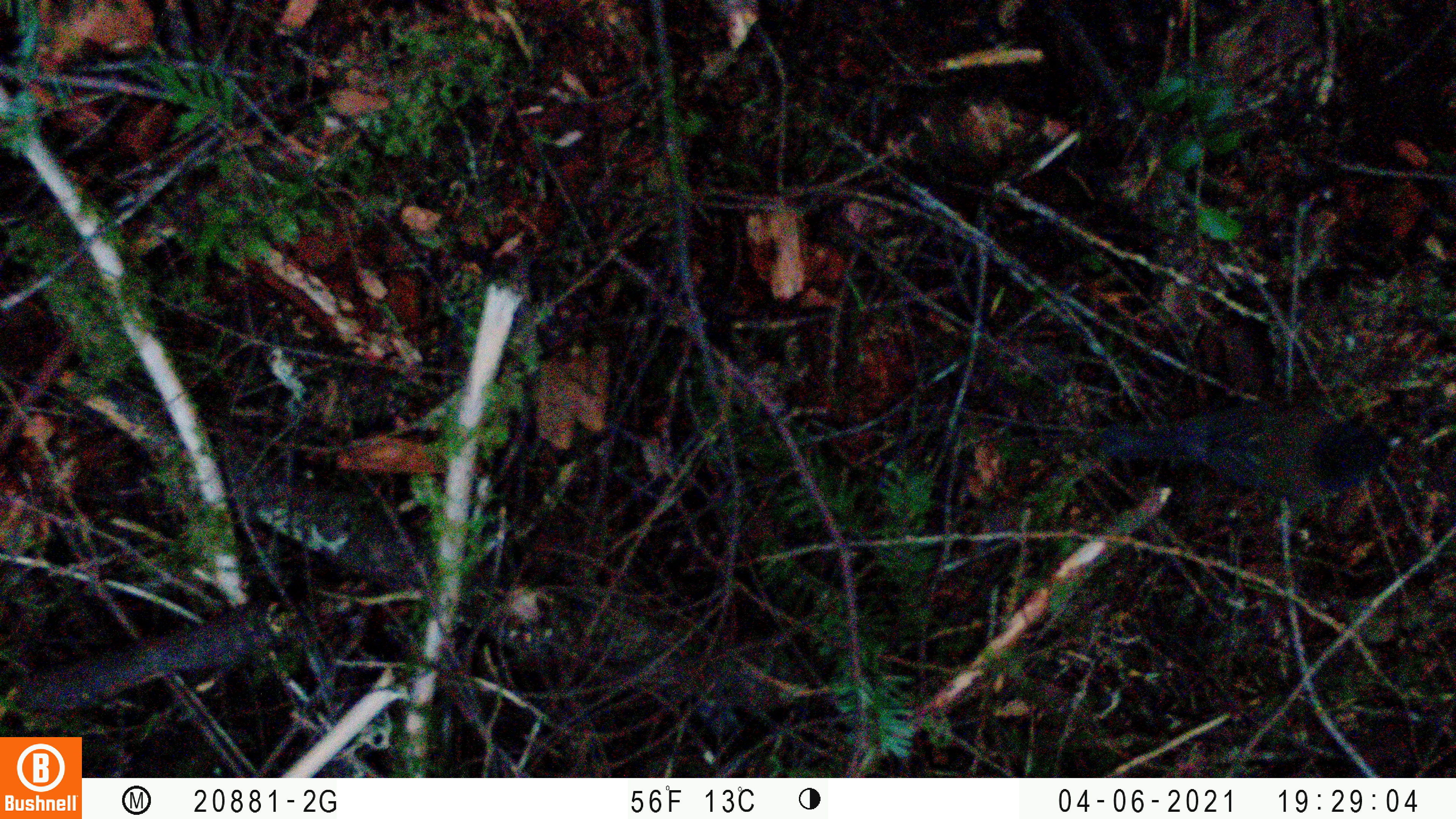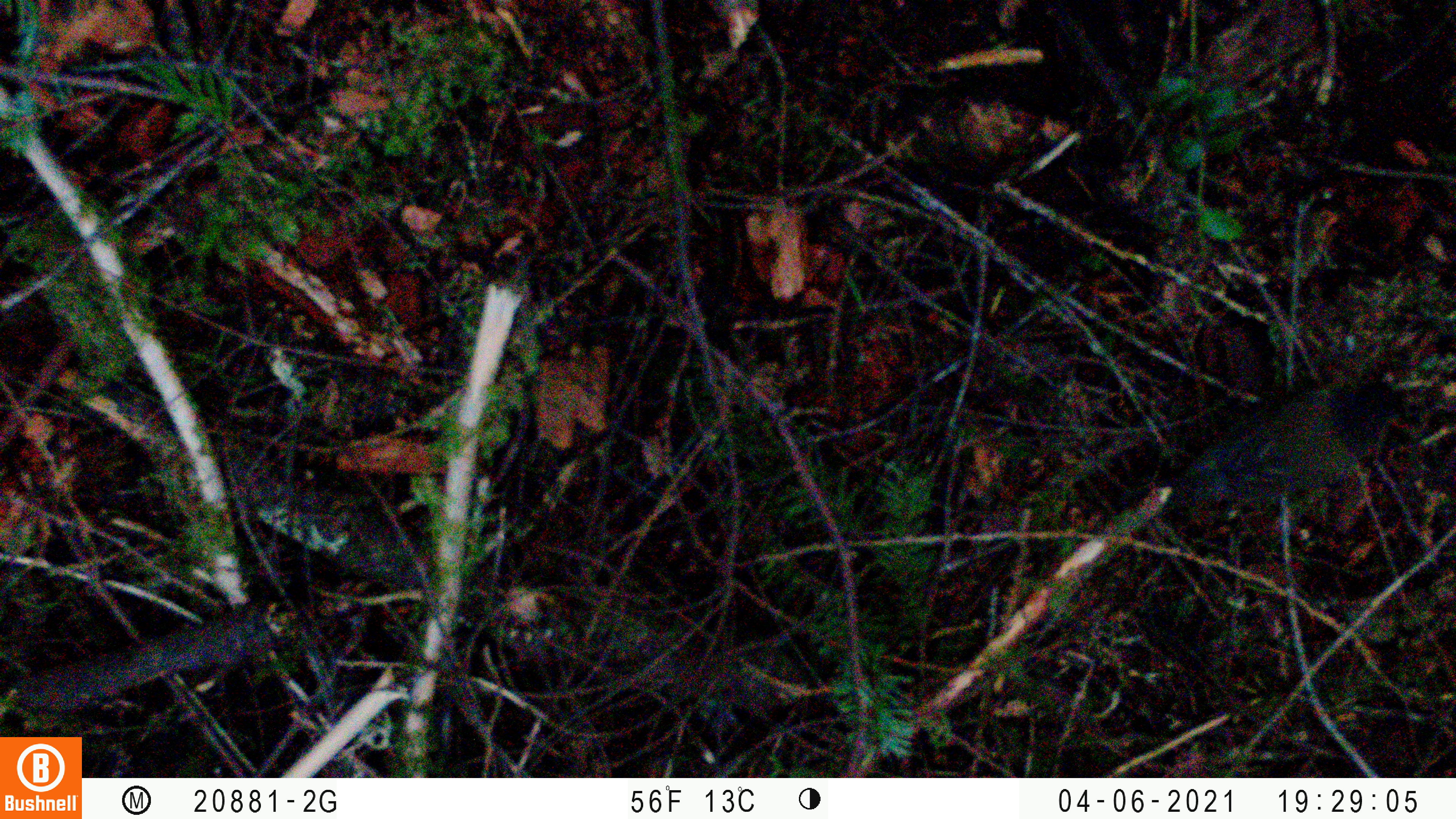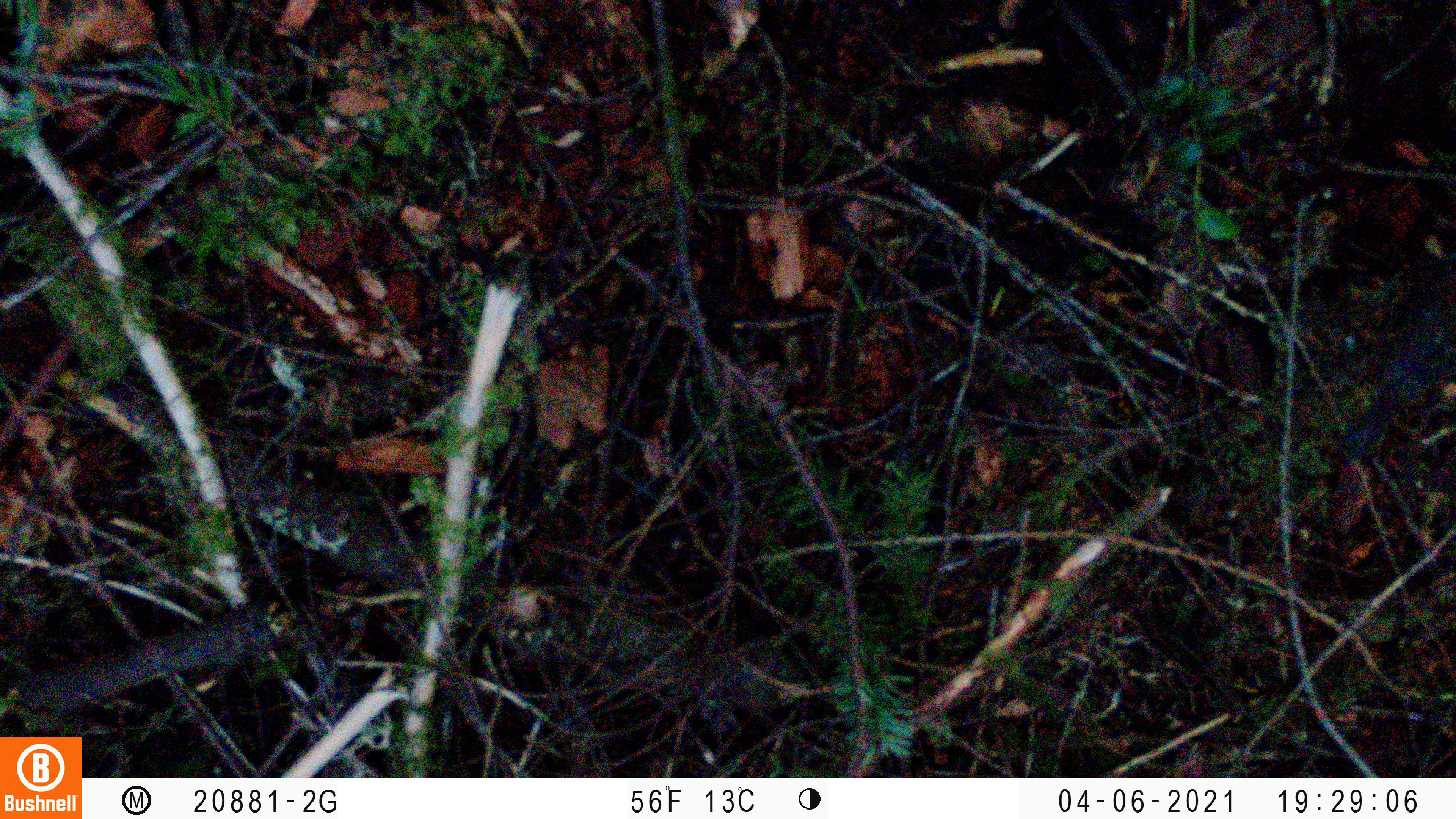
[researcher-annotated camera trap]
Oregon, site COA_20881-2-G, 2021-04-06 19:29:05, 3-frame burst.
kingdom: Animalia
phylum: Chordata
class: Aves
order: Passeriformes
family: Passerellidae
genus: Junco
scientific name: Junco hyemalis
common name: dark-eyed junco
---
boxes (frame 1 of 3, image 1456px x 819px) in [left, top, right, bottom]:
dark-eyed junco: [1088, 341, 1410, 554]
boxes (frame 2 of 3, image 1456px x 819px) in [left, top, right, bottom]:
dark-eyed junco: [1102, 338, 1429, 588]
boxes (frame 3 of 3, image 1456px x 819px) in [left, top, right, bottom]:
dark-eyed junco: [1303, 242, 1453, 499]